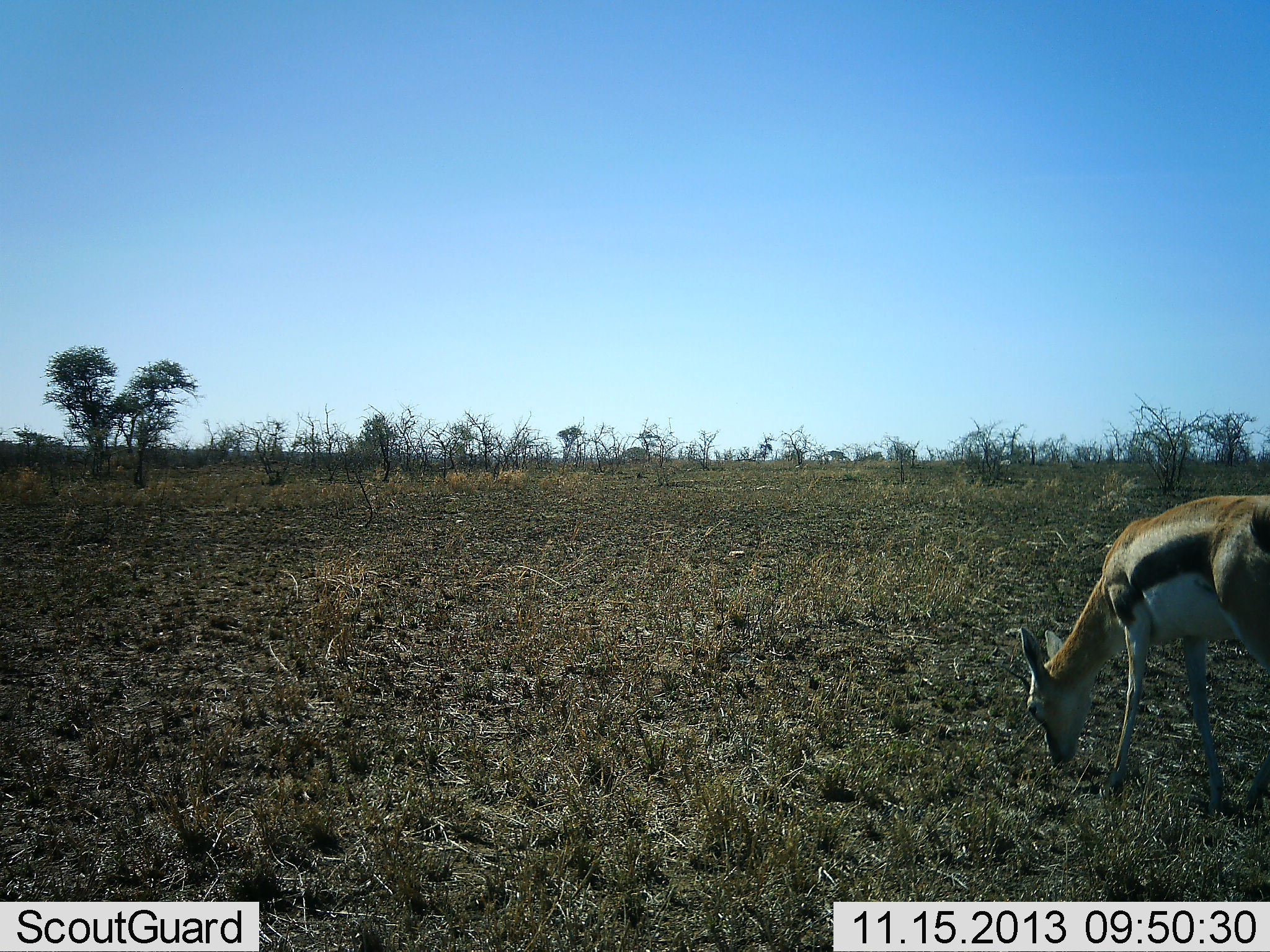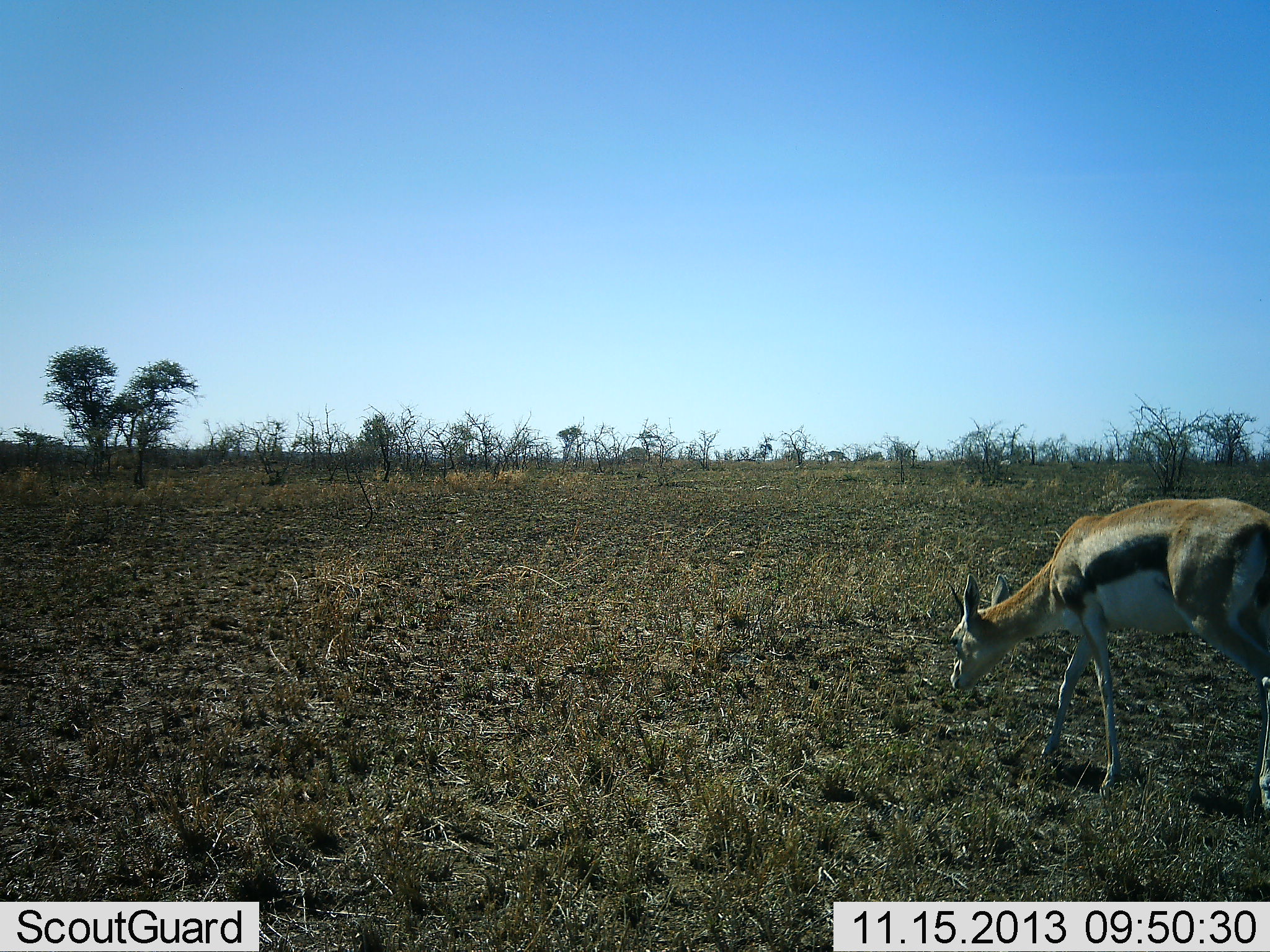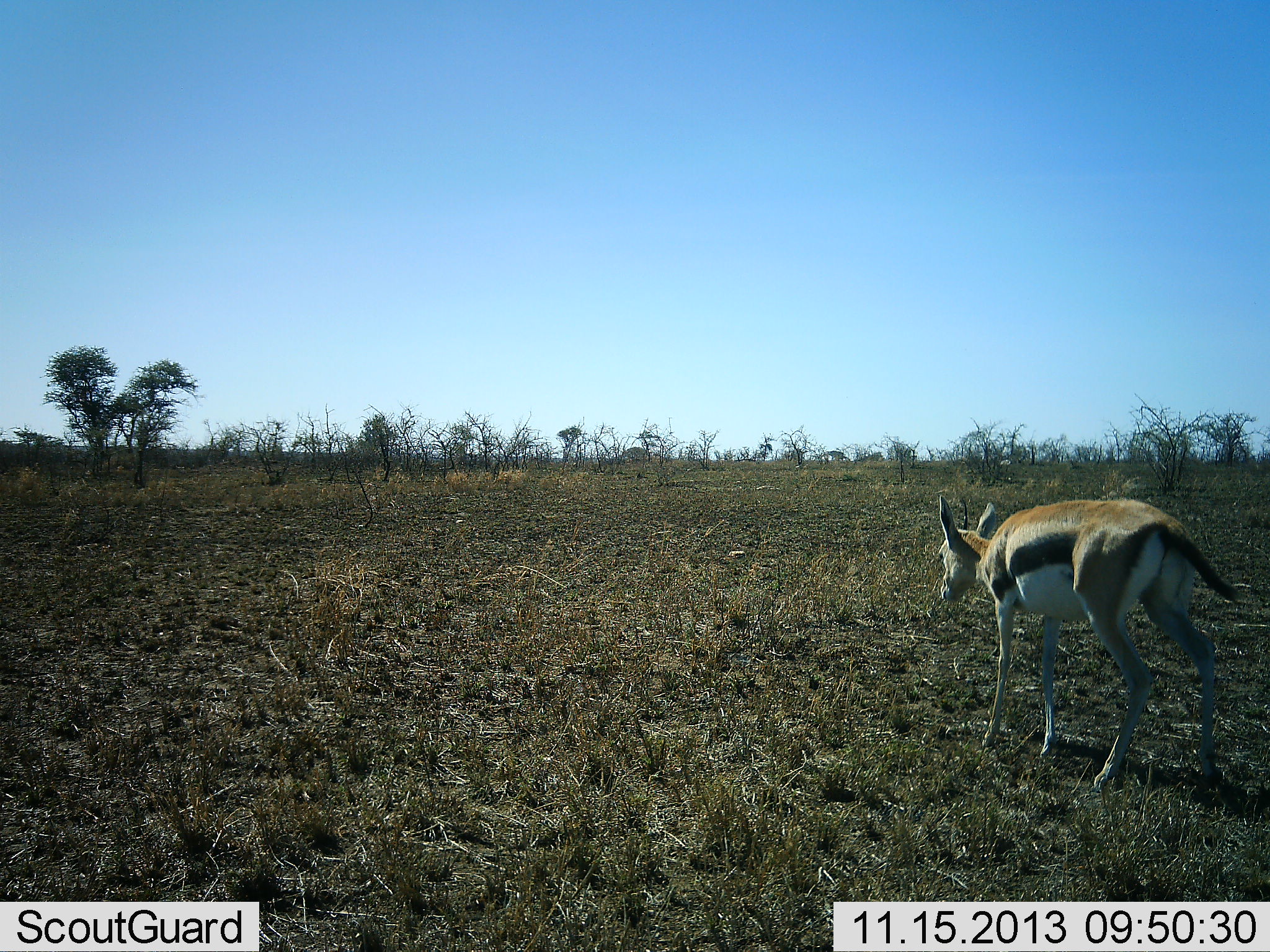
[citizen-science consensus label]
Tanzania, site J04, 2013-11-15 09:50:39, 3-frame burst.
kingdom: Animalia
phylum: Chordata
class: Mammalia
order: Artiodactyla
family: Bovidae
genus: Eudorcas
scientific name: Eudorcas thomsonii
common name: thomson's gazelle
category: gazellethomsons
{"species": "gazellethomsons (thomson's gazelle) (Eudorcas thomsonii)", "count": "1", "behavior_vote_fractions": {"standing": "10%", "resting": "0%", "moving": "60%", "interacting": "0%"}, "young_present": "0%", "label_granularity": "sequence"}